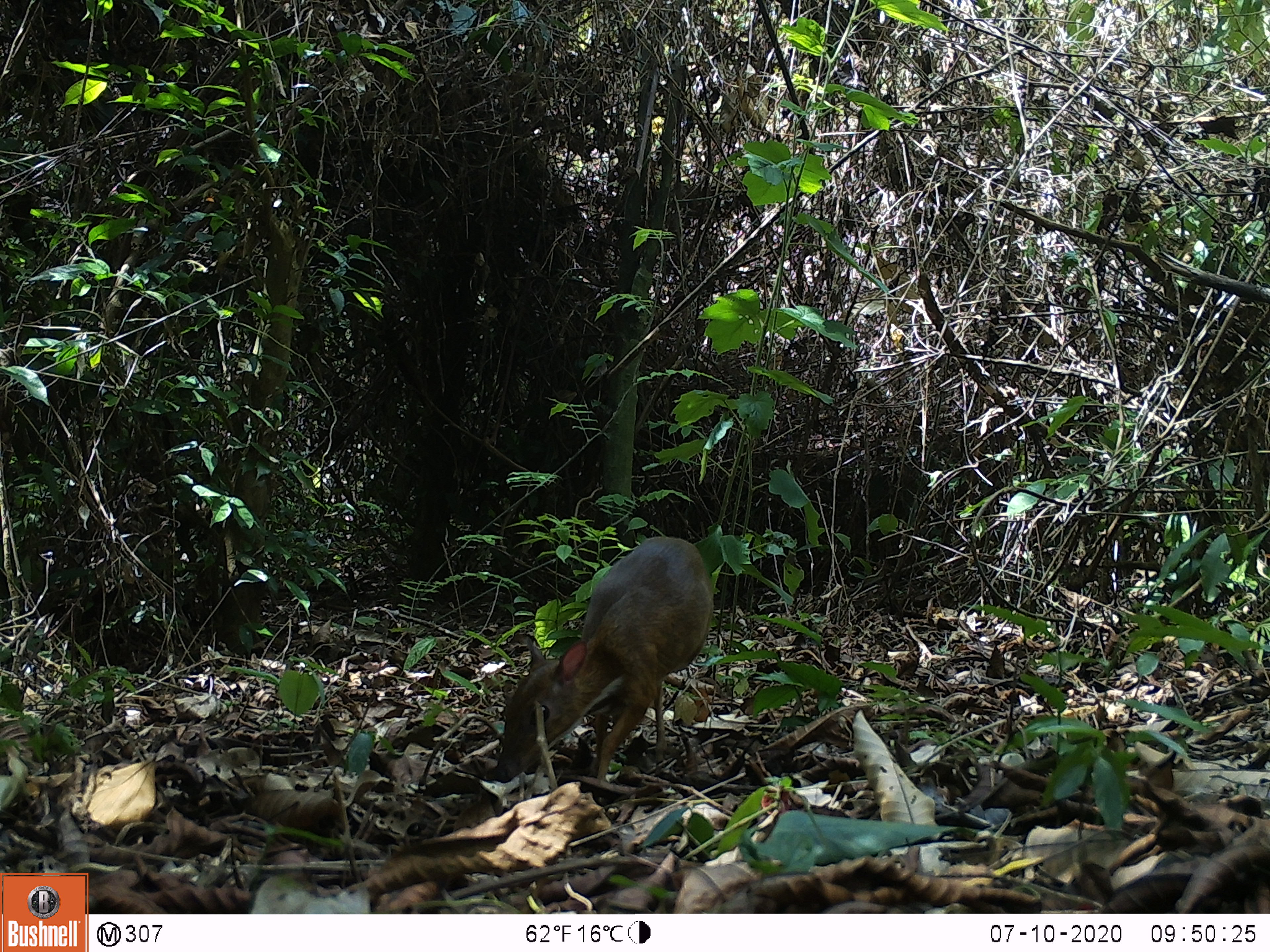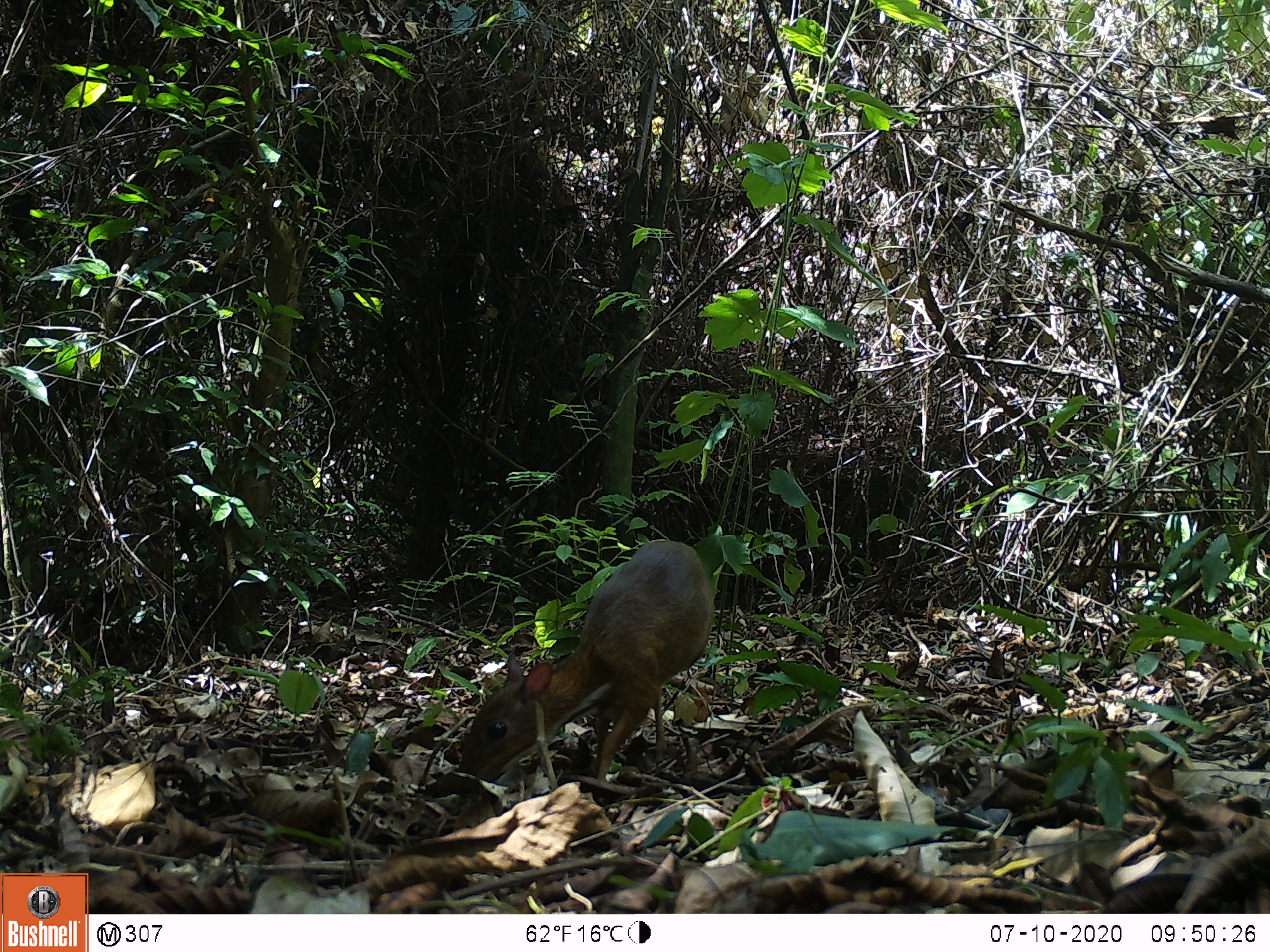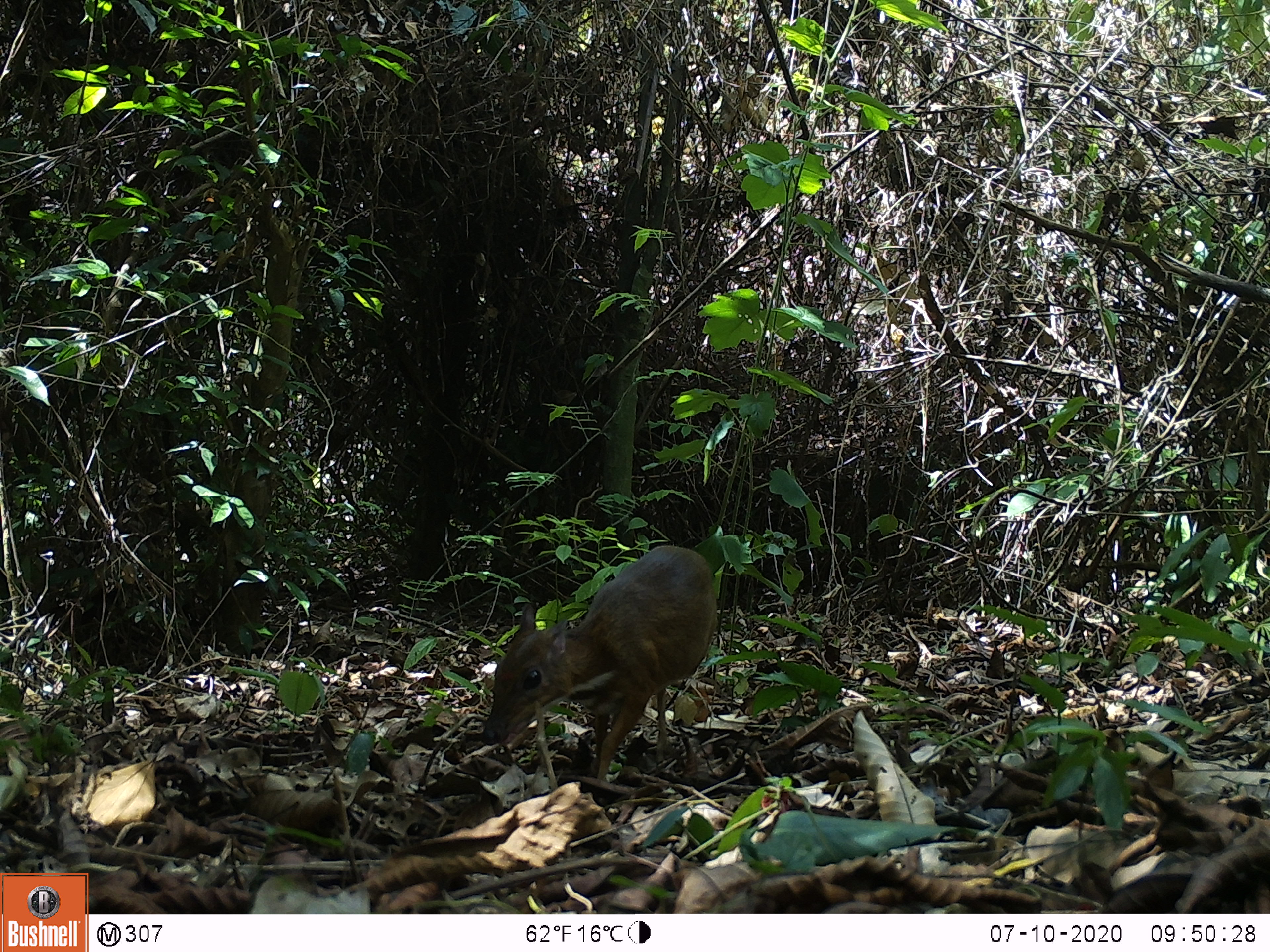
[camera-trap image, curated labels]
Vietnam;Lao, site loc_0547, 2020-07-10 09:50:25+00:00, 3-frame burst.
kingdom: Animalia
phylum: Chordata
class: Mammalia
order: Artiodactyla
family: Tragulidae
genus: Moschiola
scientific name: Moschiola meminna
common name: chevrotain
Chevrotain (Moschiola meminna). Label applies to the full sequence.